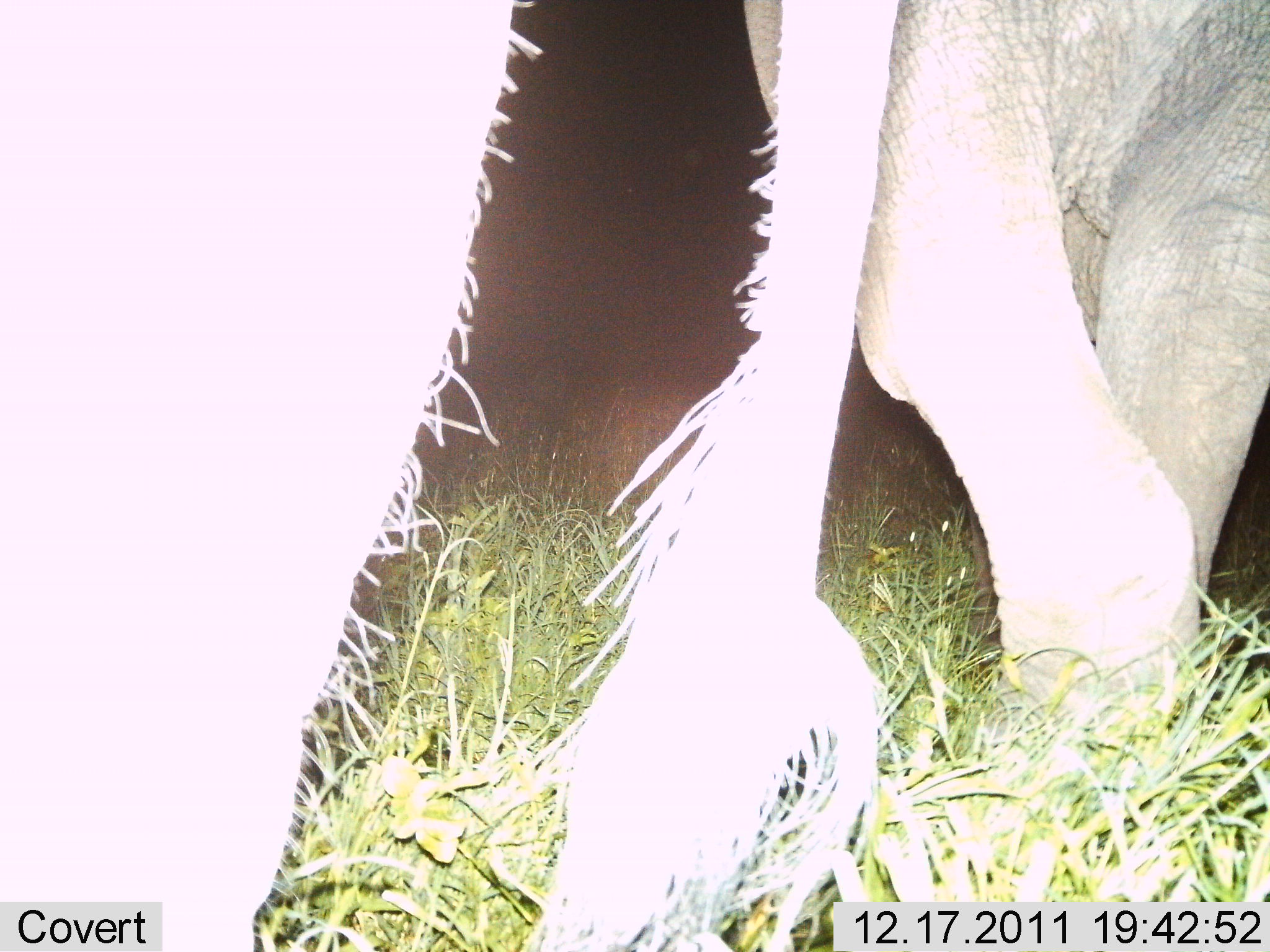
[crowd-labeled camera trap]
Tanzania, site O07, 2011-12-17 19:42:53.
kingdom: Animalia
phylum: Chordata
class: Mammalia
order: Proboscidea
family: Elephantidae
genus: Loxodonta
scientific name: Loxodonta africana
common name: african bush elephant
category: elephant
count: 2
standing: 58%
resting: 0%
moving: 50%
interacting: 0%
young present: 0%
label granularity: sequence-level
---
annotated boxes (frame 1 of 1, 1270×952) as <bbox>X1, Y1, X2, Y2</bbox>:
animal: <bbox>0, 0, 903, 951</bbox>; <bbox>743, 0, 1270, 899</bbox>